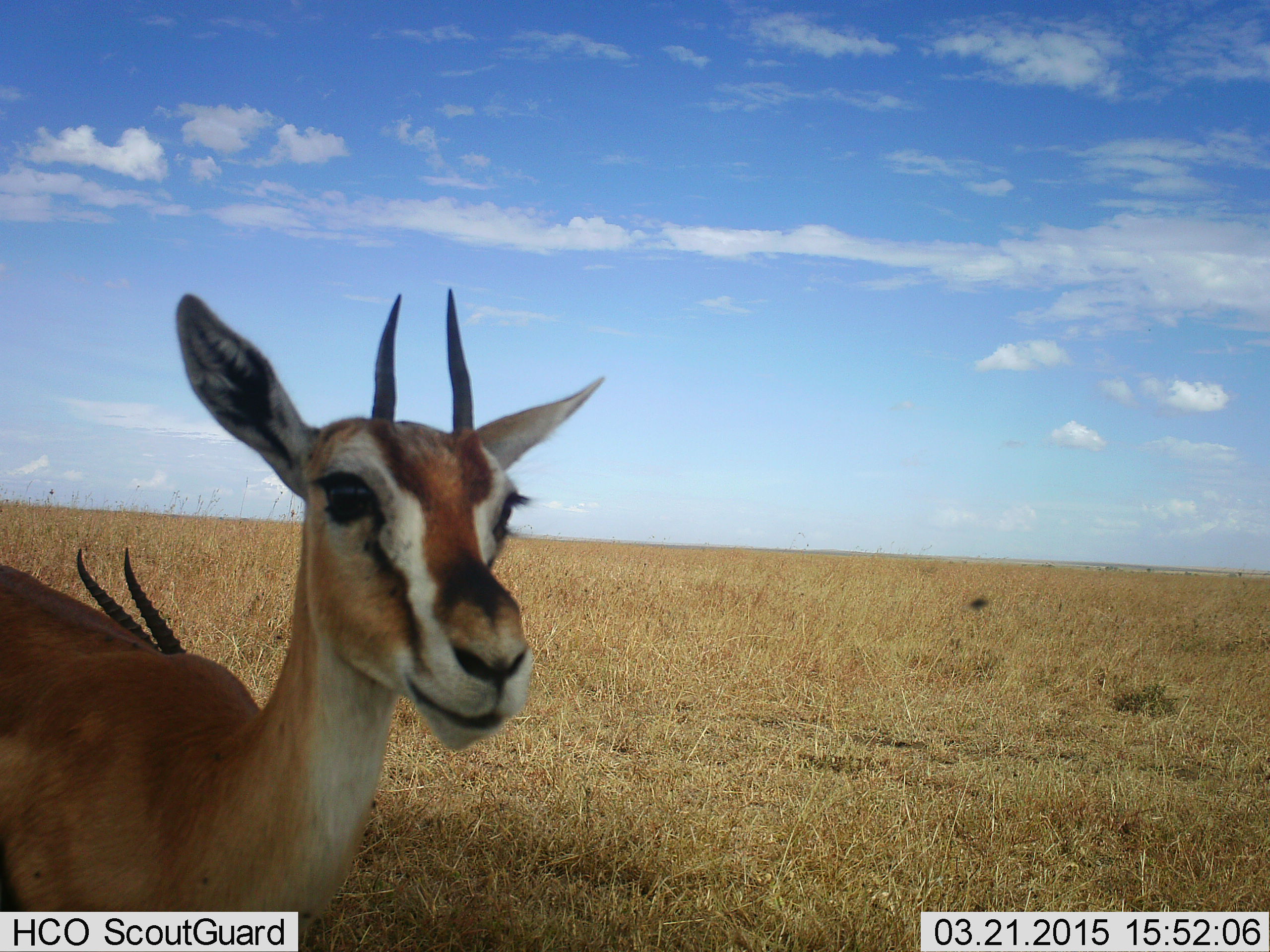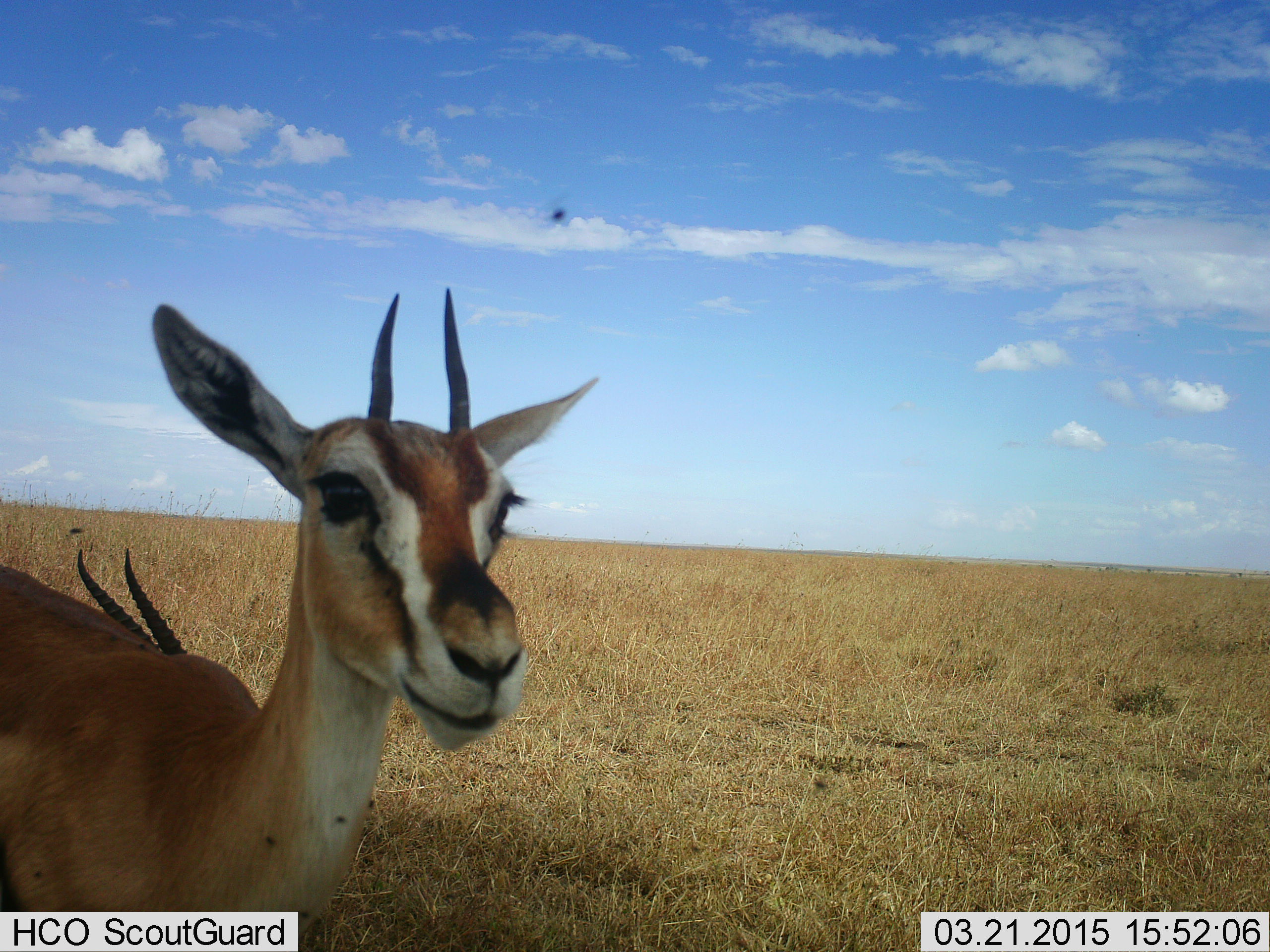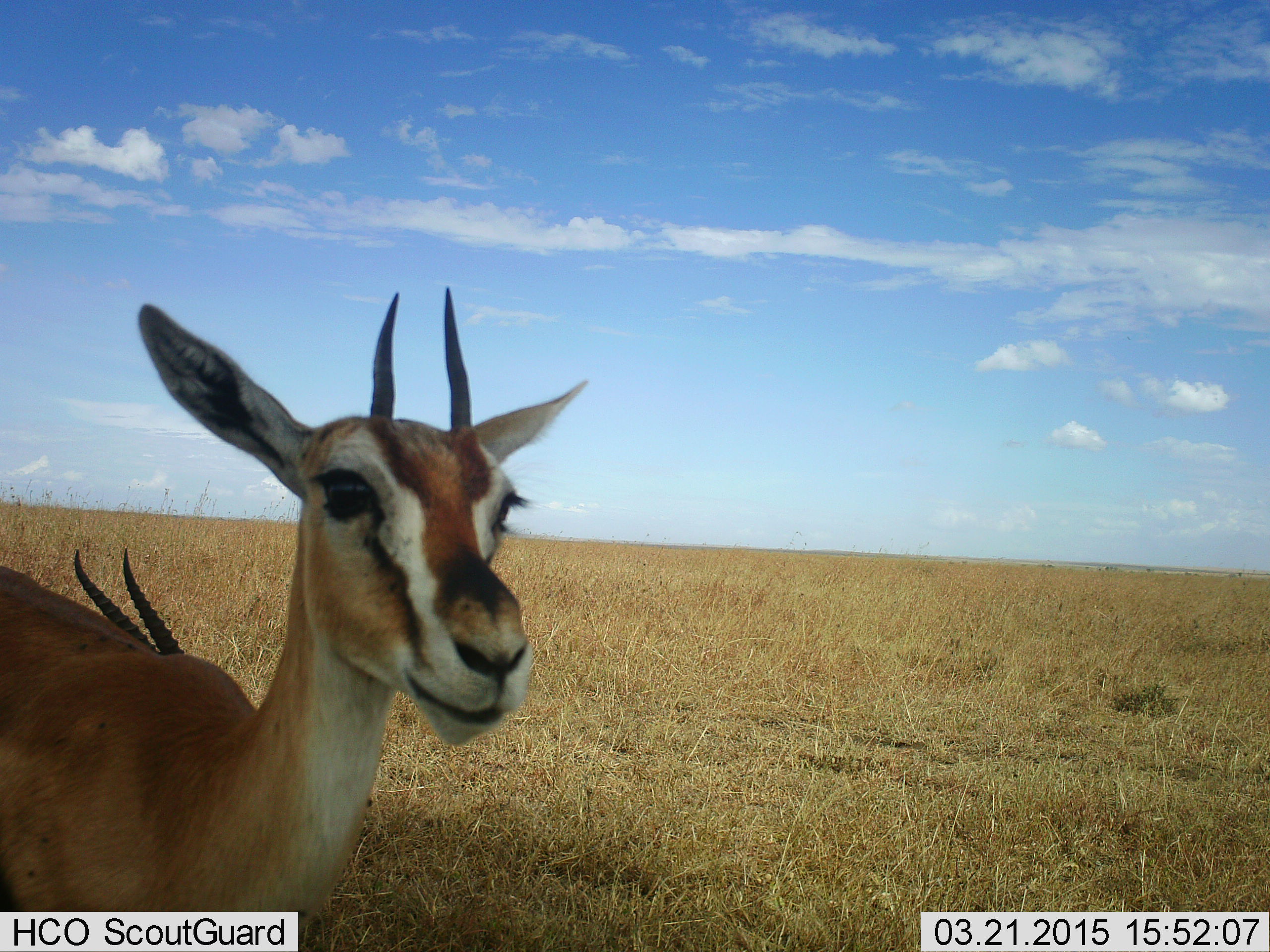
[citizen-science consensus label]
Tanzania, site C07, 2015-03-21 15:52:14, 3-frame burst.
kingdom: Animalia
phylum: Chordata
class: Mammalia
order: Artiodactyla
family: Bovidae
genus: Eudorcas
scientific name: Eudorcas thomsonii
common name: thomson's gazelle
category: gazellethomsons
Gazellethomsons (thomson's gazelle) (Eudorcas thomsonii), count 2. Behavior (volunteer vote fractions): standing 100%, resting 31%, moving 0%, interacting 0%. Young present (vote fraction): 0%. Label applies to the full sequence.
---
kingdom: Animalia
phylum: Arthropoda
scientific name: Arthropoda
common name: arthropods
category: insectspider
Insectspider (arthropods) (Arthropoda), count 5. Behavior (volunteer vote fractions): standing 10%, resting 0%, moving 100%, interacting 0%. Young present (vote fraction): 0%. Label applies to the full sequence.